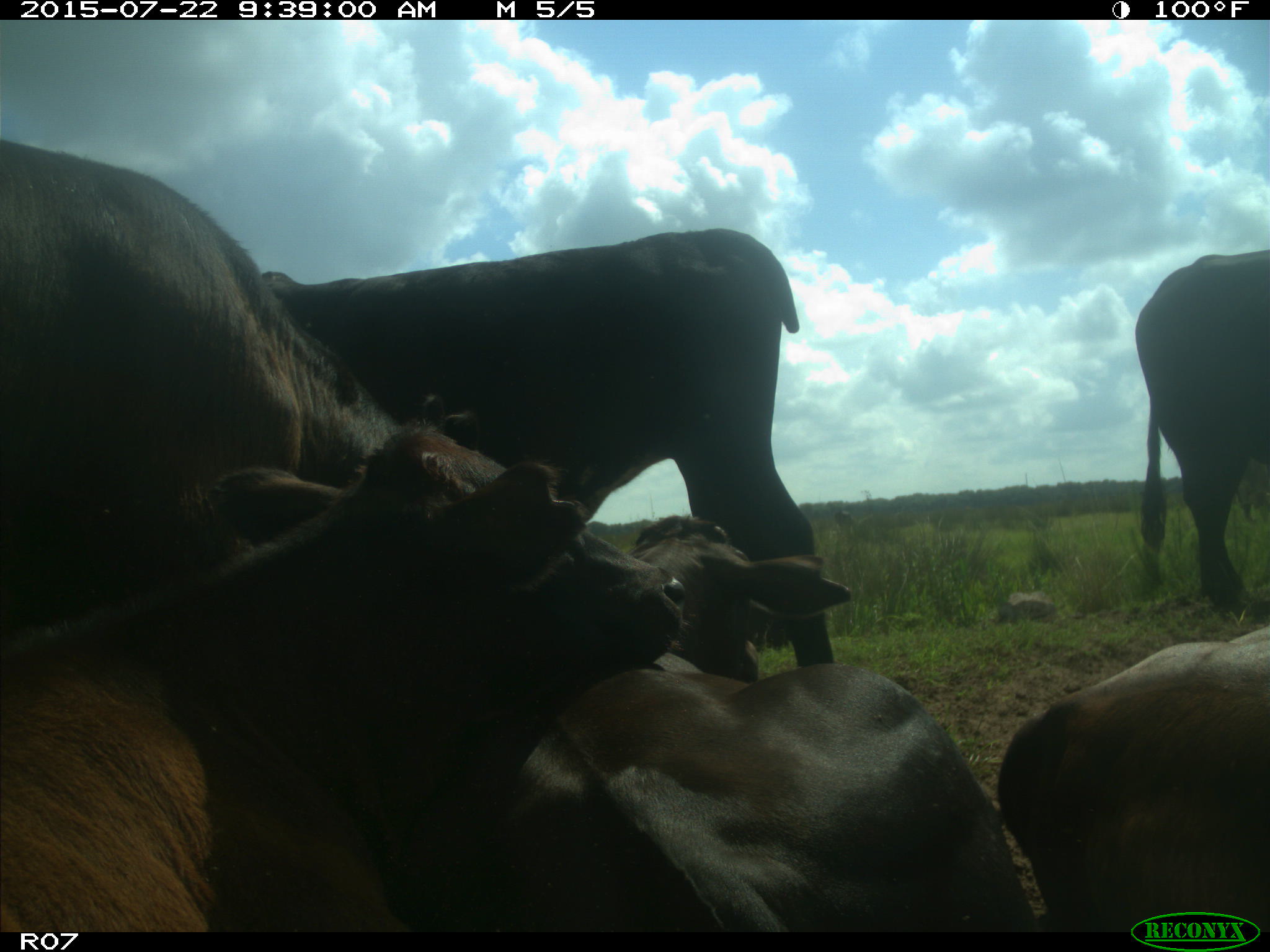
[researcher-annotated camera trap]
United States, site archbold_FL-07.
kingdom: Animalia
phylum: Chordata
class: Mammalia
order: Artiodactyla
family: Bovidae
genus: Bos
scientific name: Bos taurus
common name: domestic cow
Bos taurus (domestic cow).